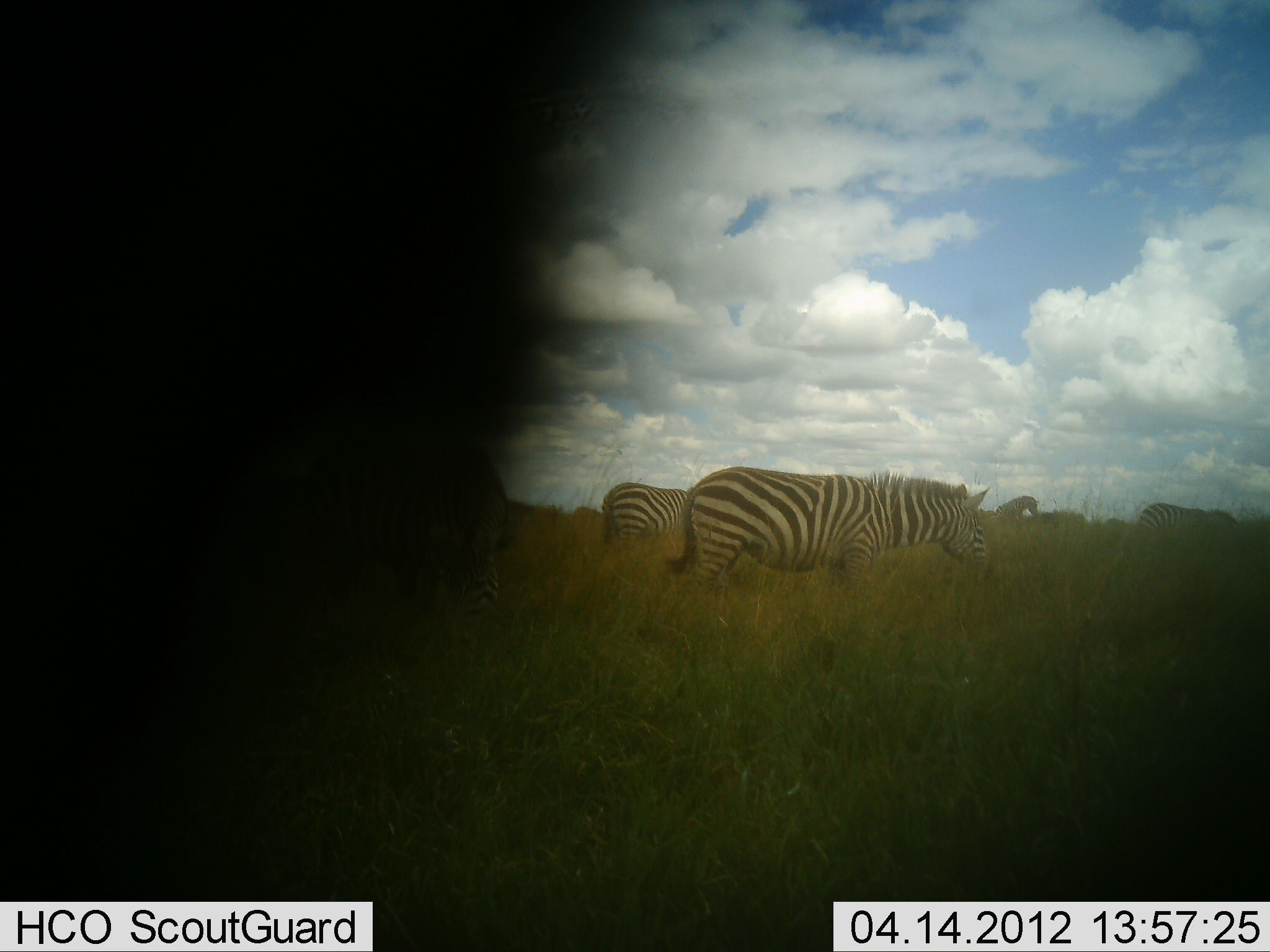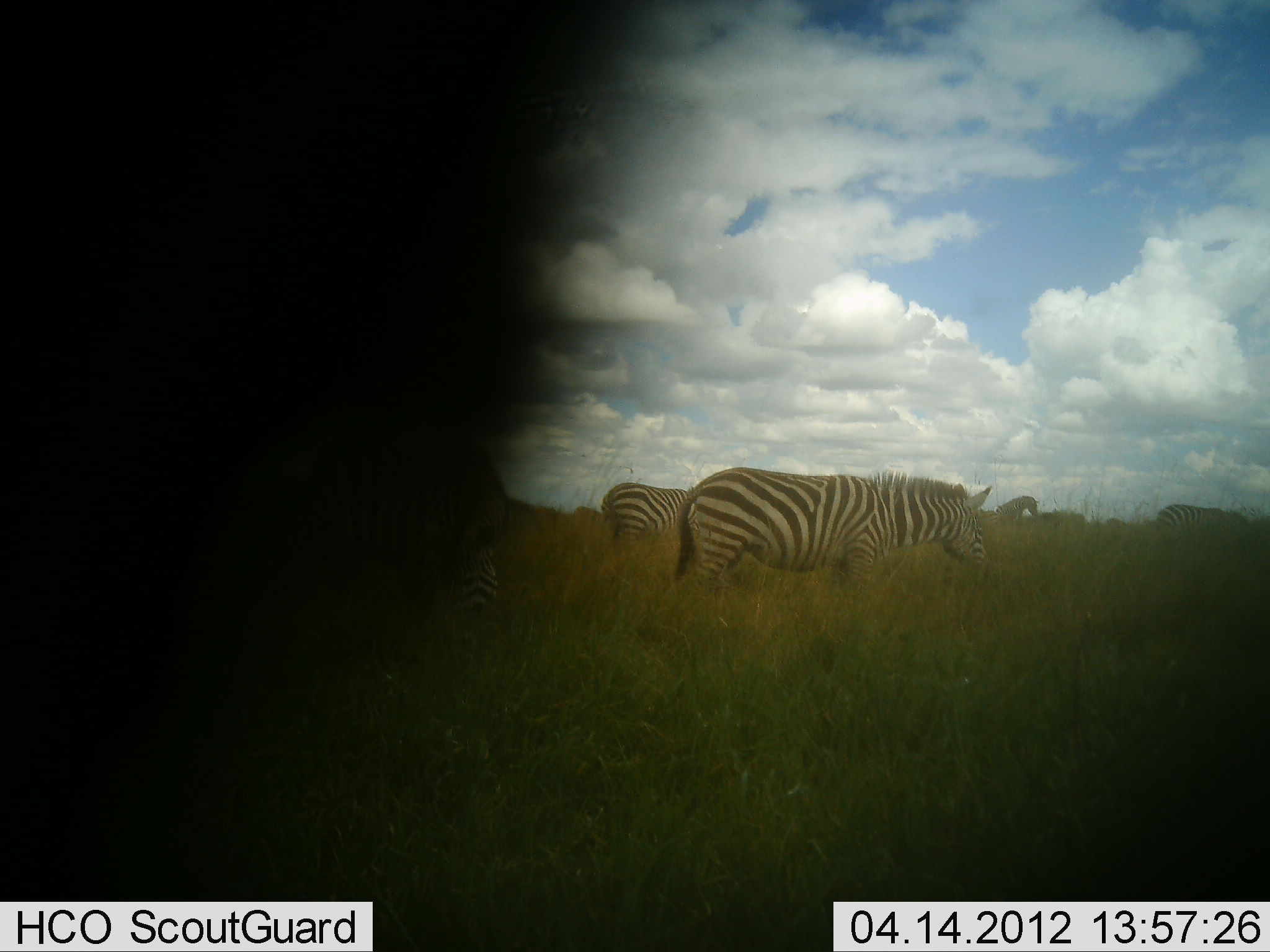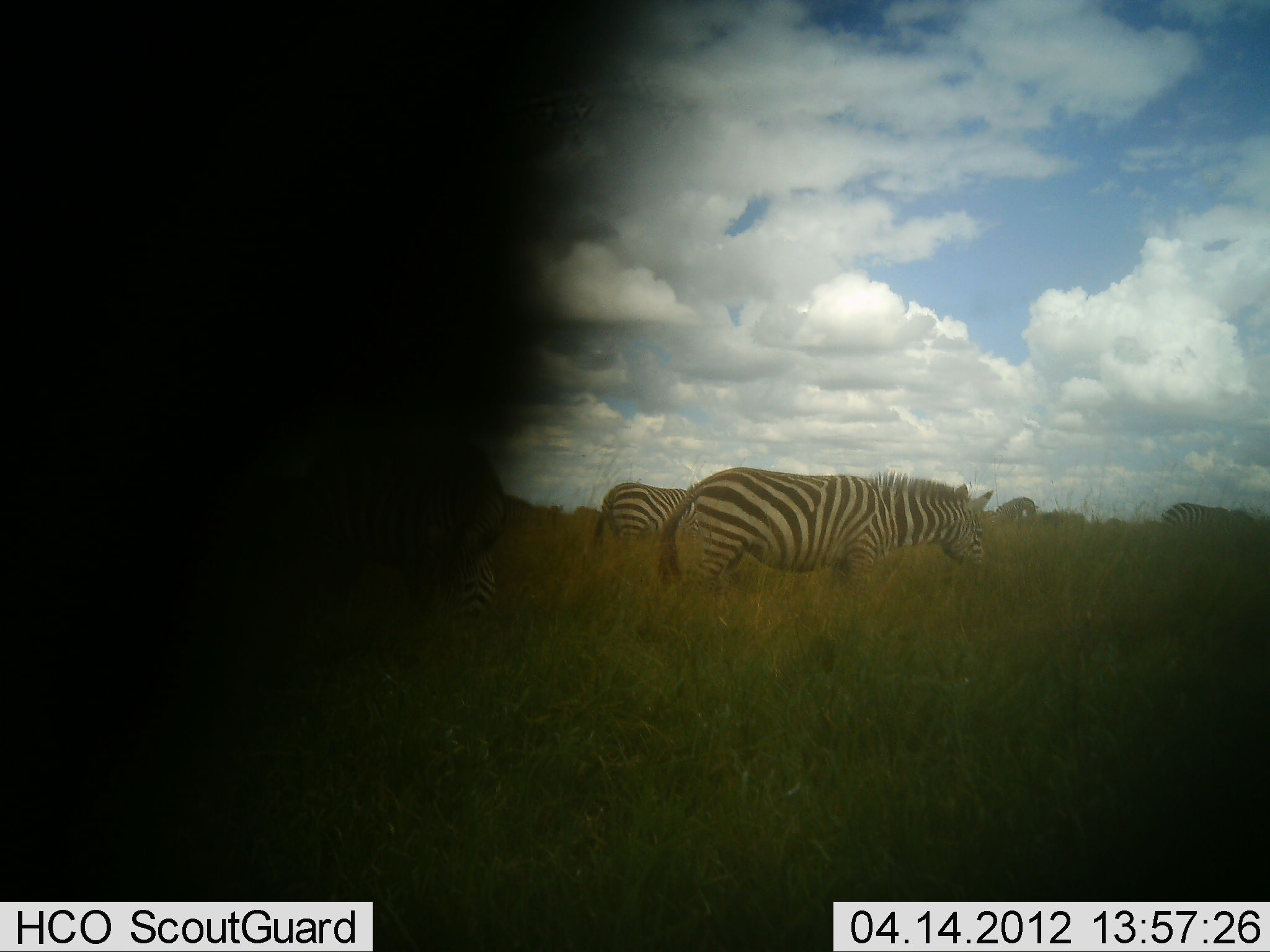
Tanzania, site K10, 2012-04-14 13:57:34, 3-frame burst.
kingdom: Animalia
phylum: Chordata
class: Mammalia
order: Perissodactyla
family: Equidae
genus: Equus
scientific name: Equus quagga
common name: plains zebra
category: zebra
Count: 5.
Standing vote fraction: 47%.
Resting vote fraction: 0%.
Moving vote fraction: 30%.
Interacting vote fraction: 20%.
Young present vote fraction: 0%.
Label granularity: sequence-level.